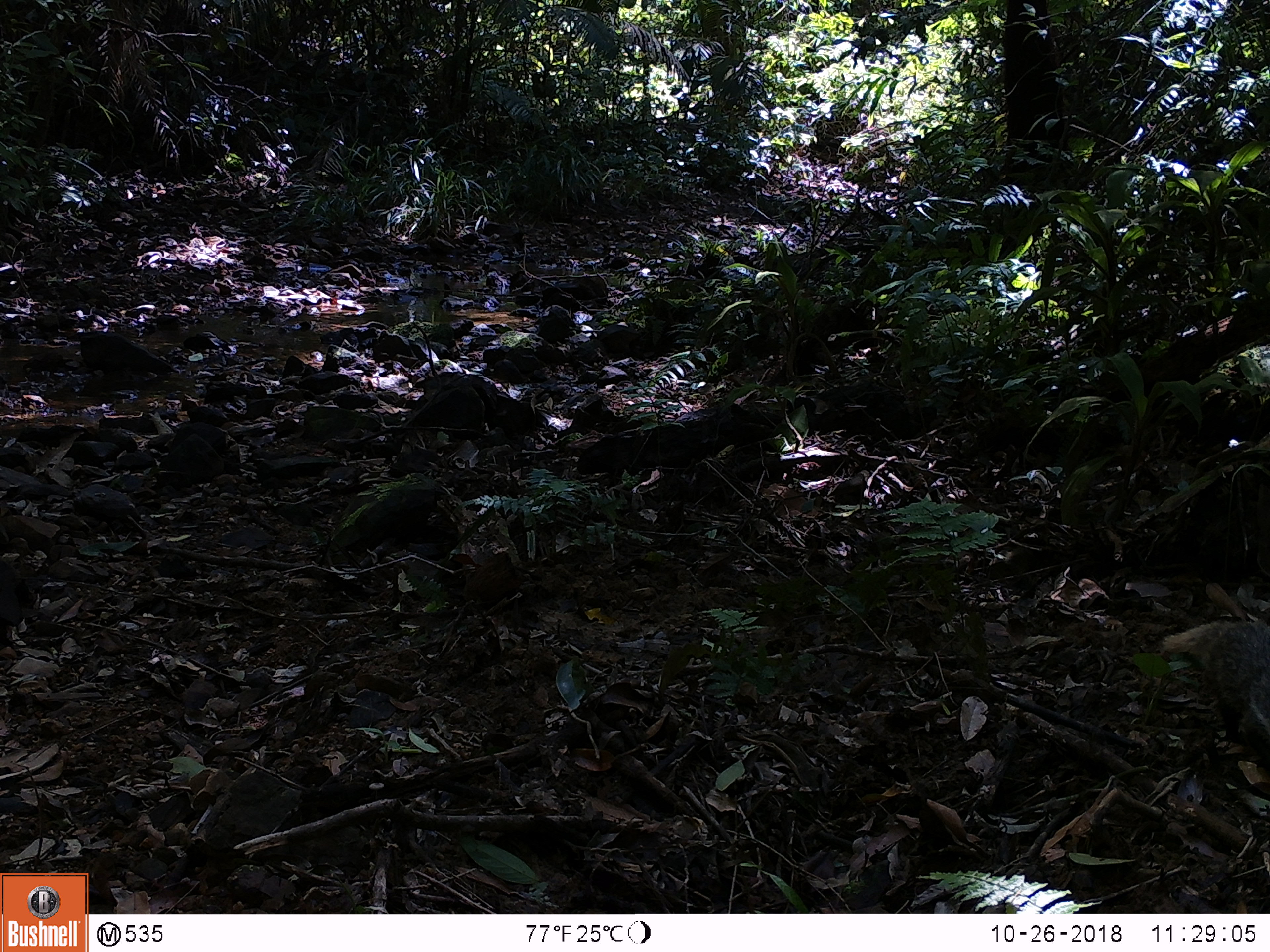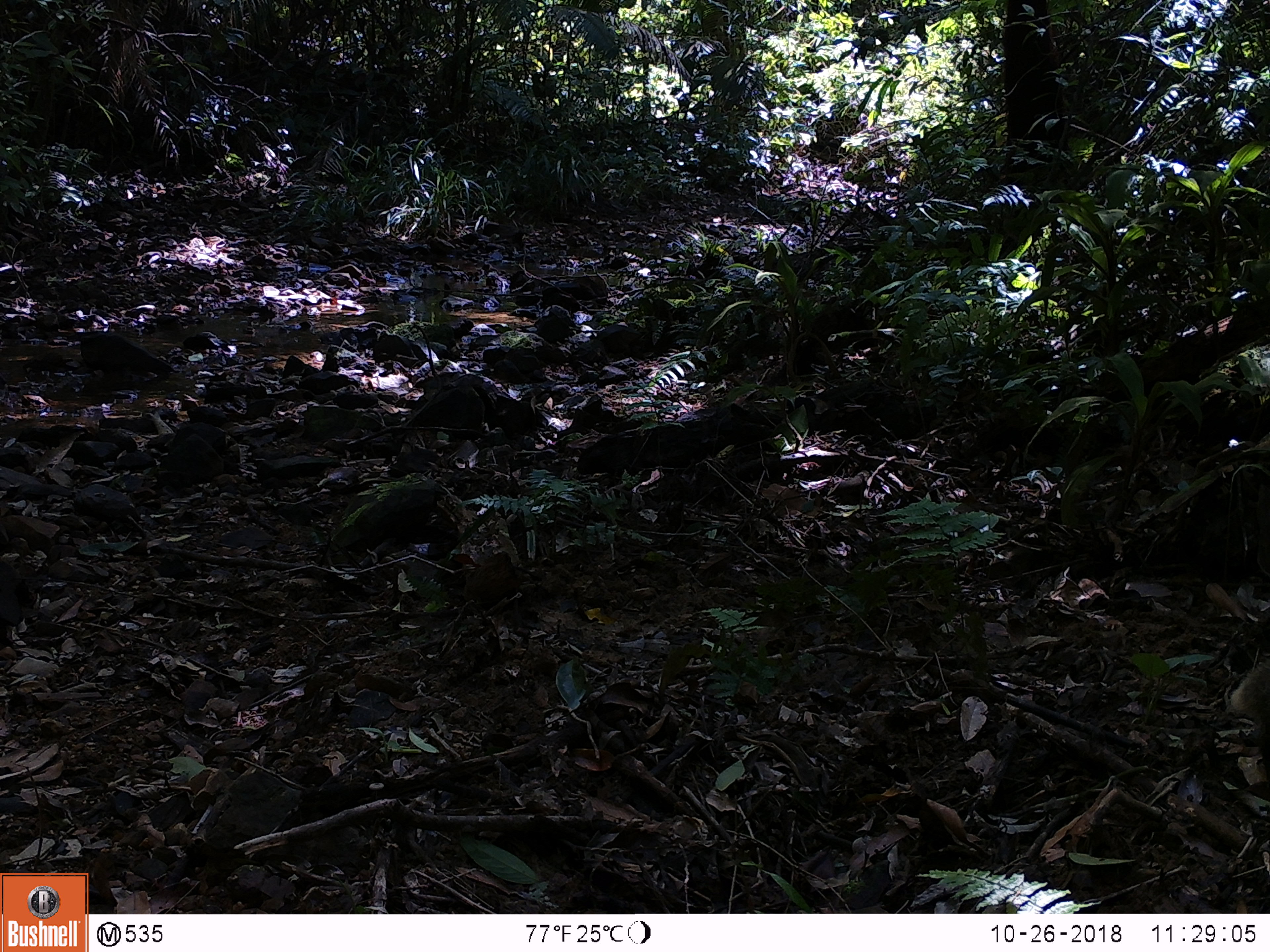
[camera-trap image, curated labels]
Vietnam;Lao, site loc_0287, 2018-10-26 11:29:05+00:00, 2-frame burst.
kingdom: Animalia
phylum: Chordata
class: Mammalia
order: Carnivora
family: Herpestidae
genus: Urva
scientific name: Urva urva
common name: crab-eating mongoose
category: crab eating mongoose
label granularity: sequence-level